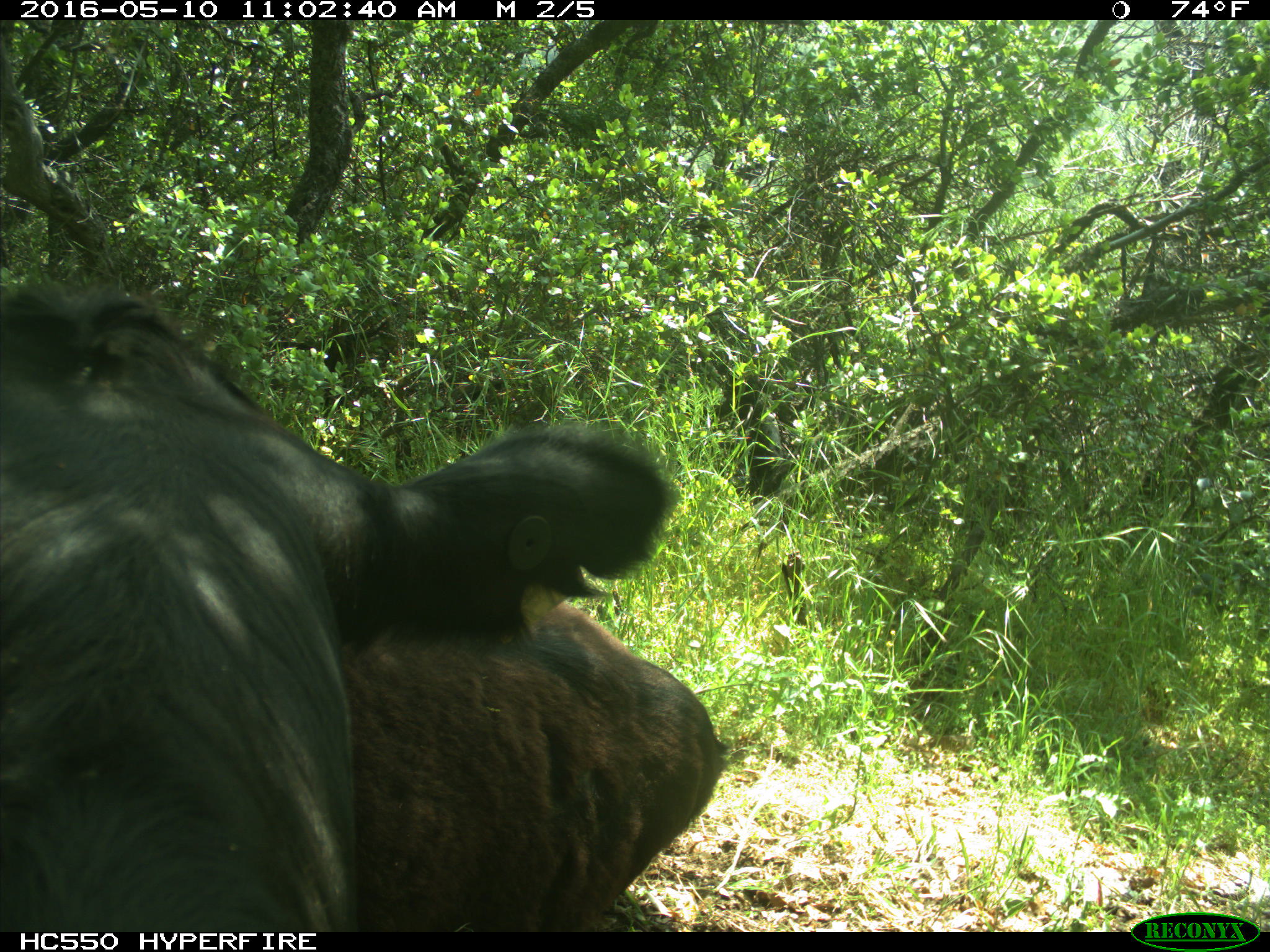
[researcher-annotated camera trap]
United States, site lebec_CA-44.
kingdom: Animalia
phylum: Chordata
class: Mammalia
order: Artiodactyla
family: Bovidae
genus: Bos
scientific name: Bos taurus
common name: domestic cow